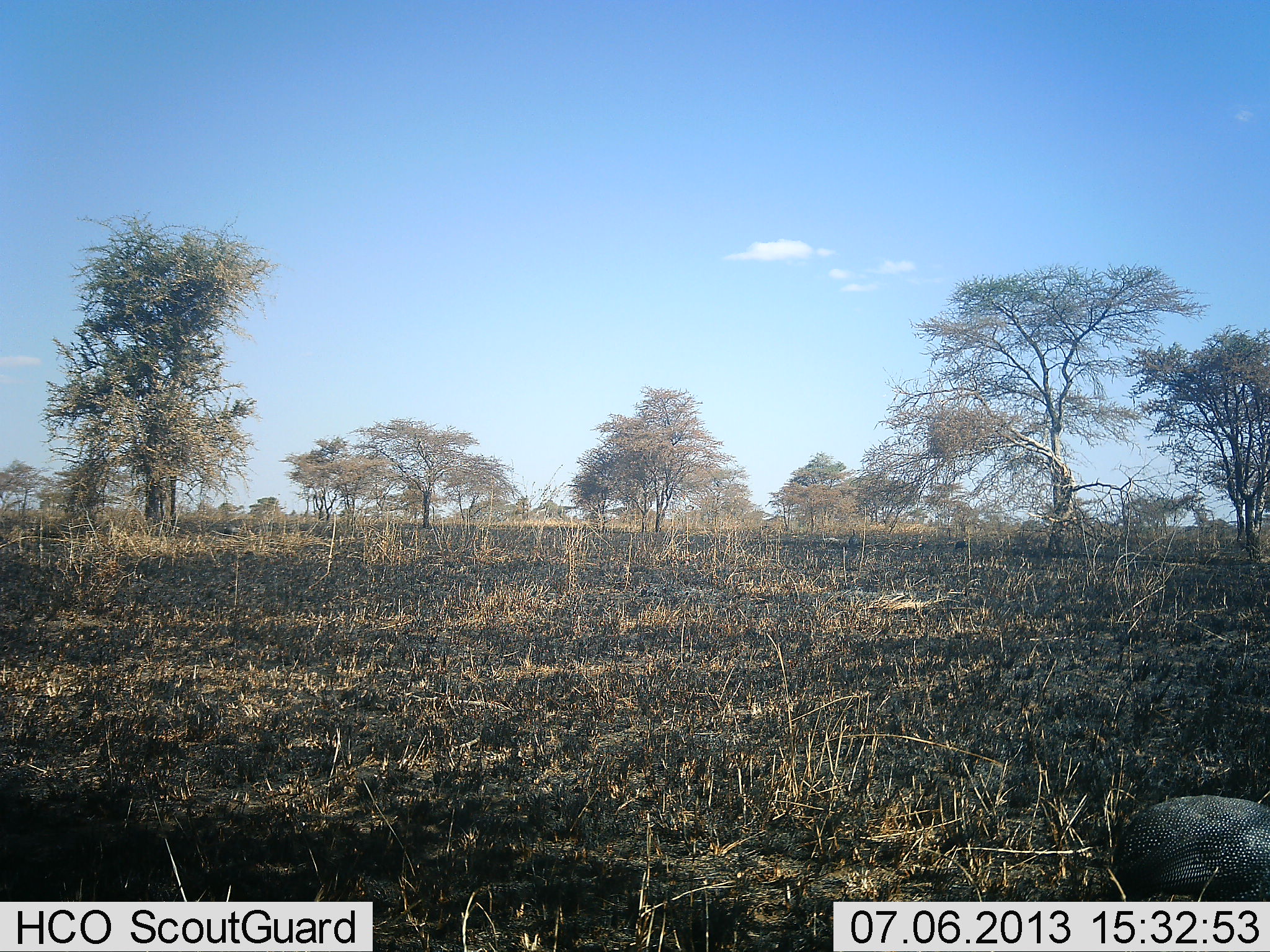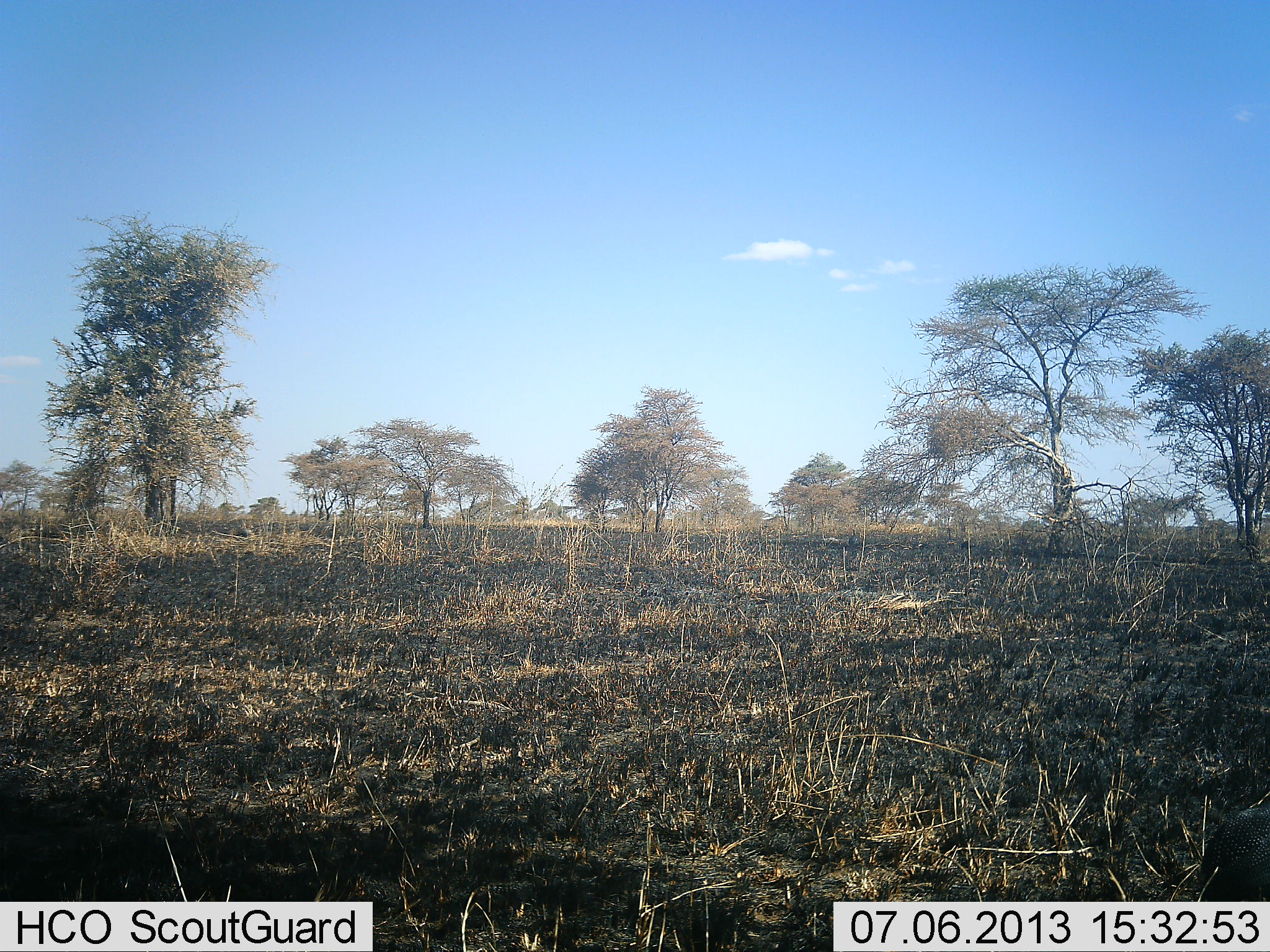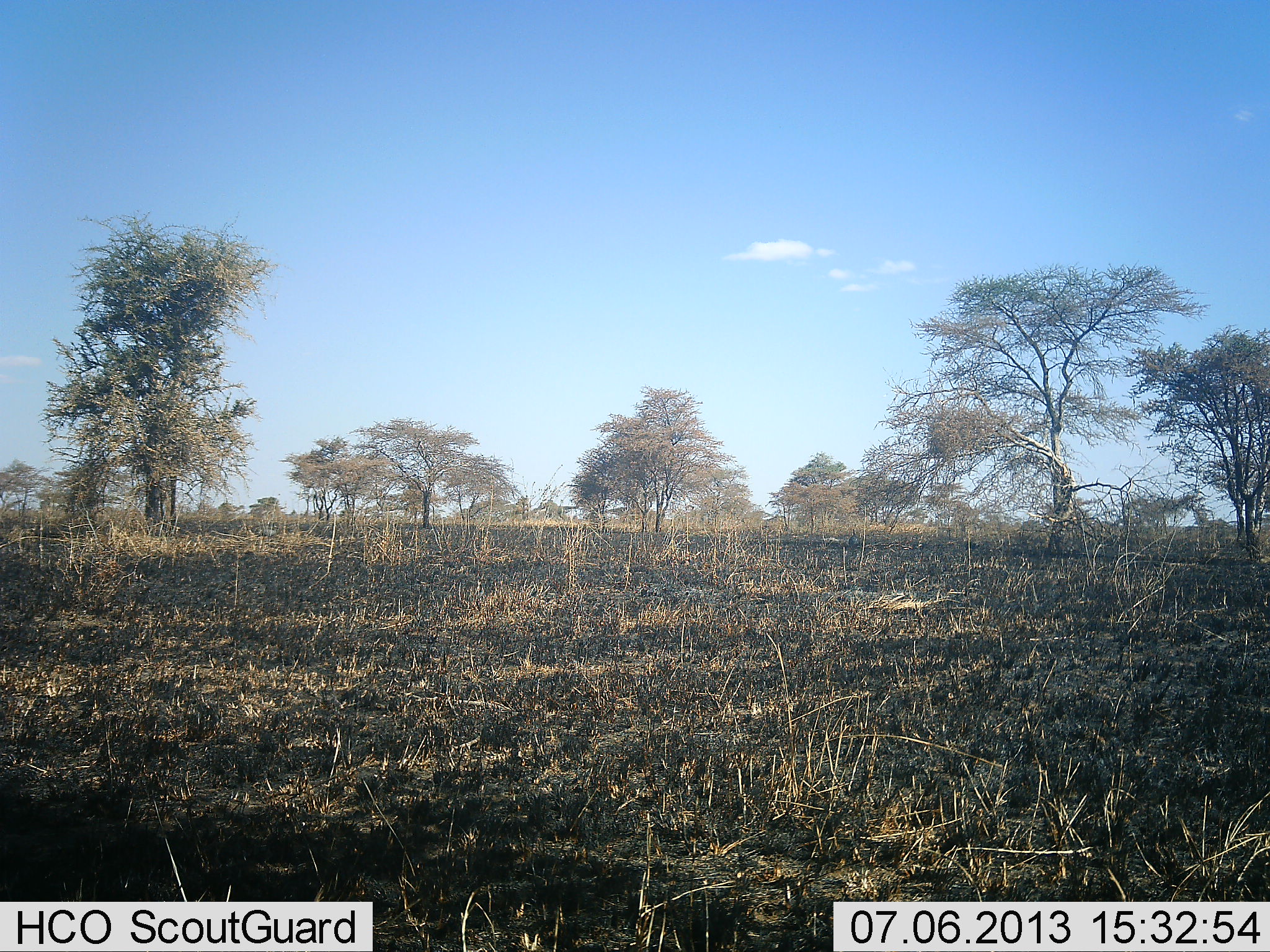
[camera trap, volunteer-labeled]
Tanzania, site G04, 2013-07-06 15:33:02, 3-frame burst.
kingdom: Animalia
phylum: Chordata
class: Aves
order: Galliformes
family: Numididae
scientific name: Numididae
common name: guinea fowl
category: guineafowl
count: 1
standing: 0%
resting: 0%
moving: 100%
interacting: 0%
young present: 0%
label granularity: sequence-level